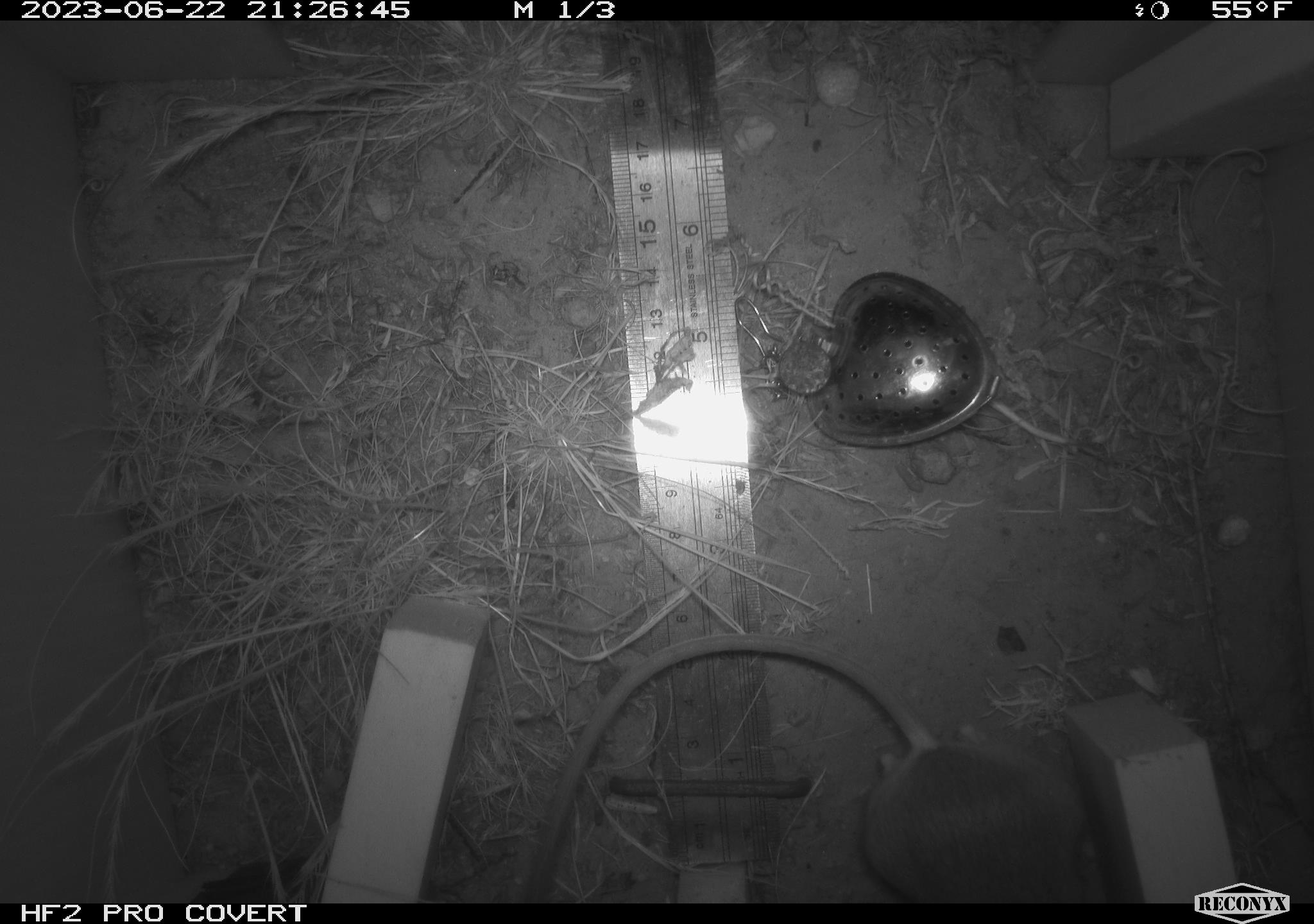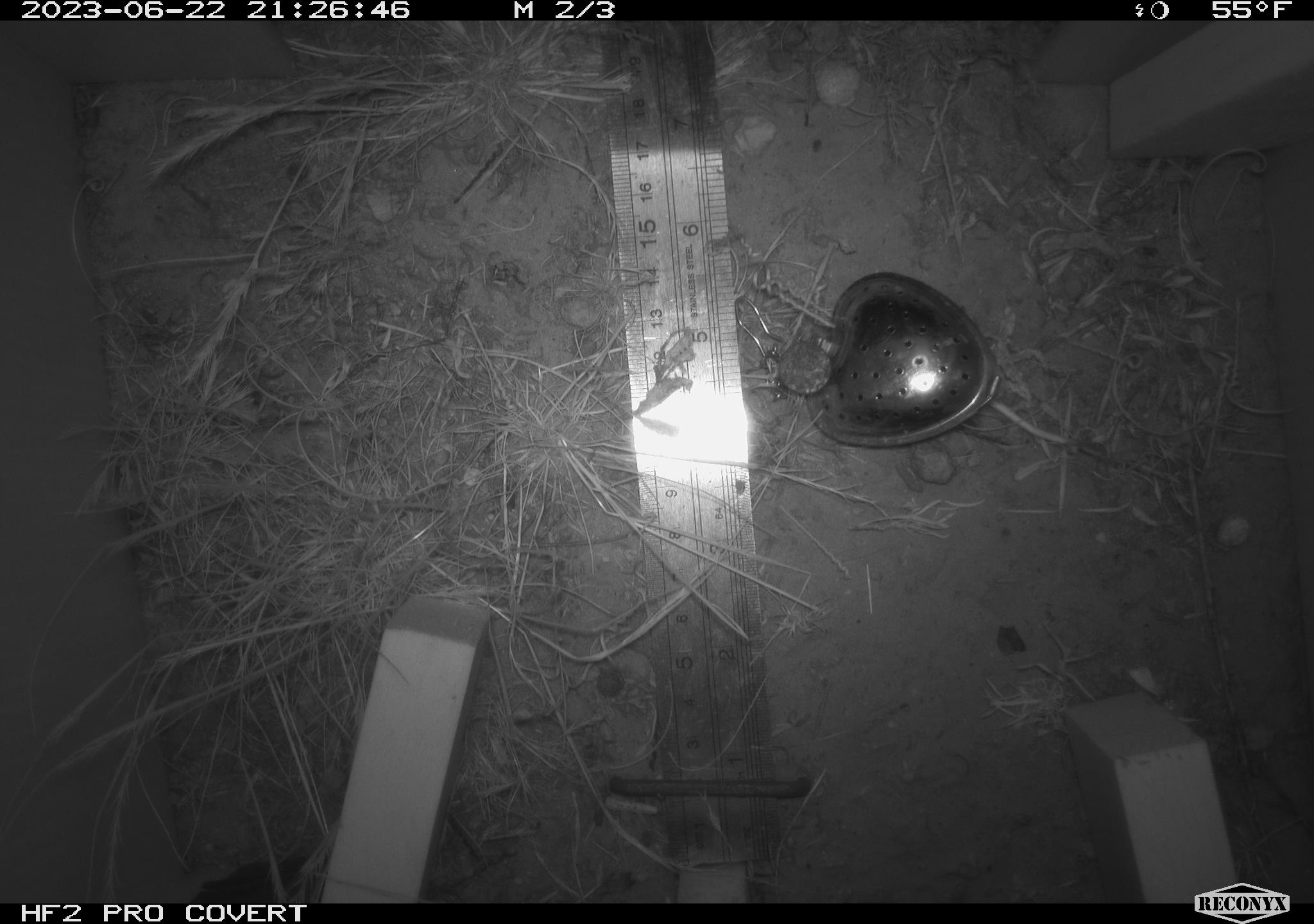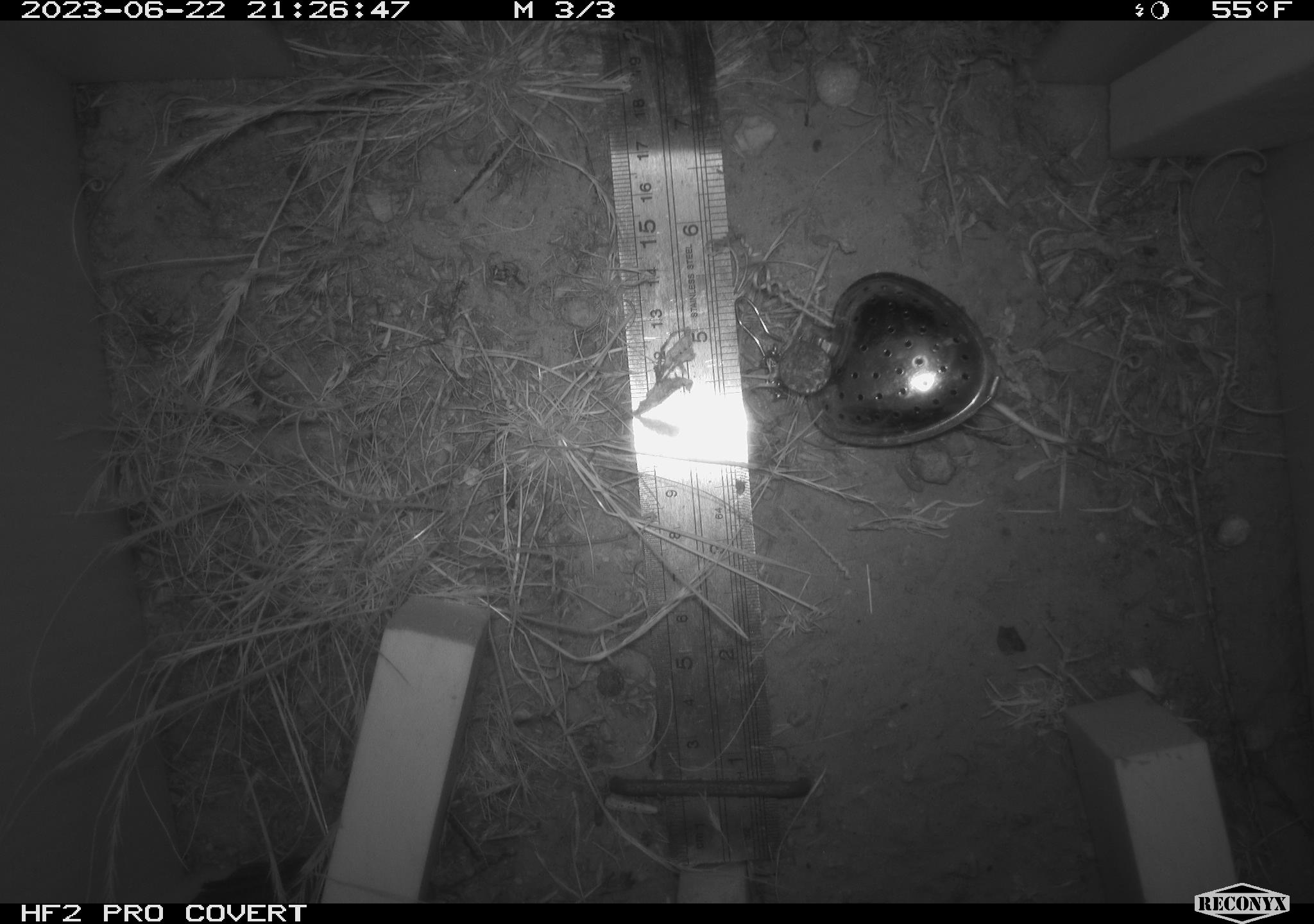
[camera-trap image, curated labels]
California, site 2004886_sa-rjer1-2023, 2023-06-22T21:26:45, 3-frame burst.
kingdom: Animalia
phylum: Chordata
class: Mammalia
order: Rodentia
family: Heteromyidae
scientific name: Heteromyidae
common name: kangaroo rats and pocket mice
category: heteromyidae family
Heteromyidae family (kangaroo rats and pocket mice) (Heteromyidae).